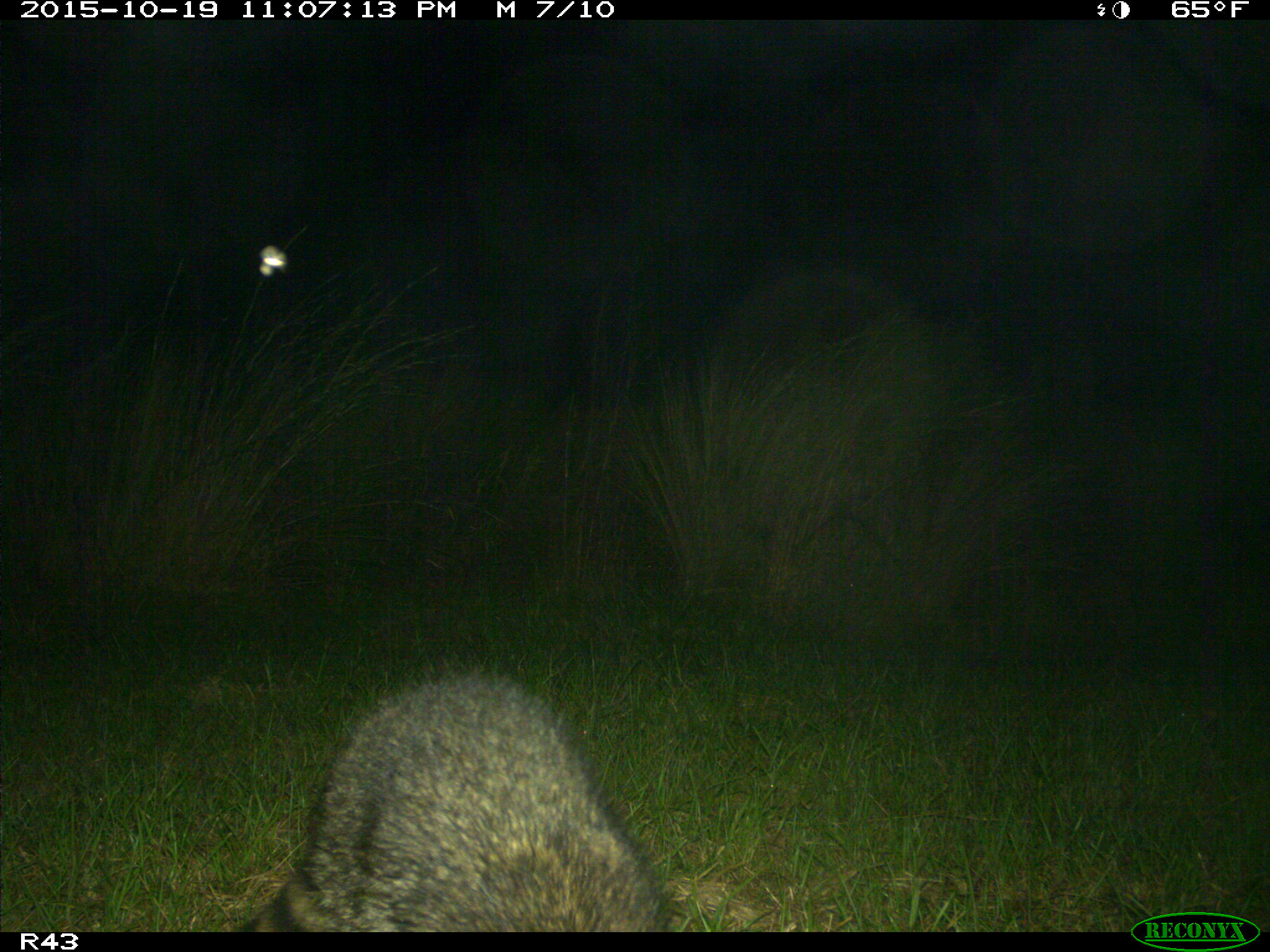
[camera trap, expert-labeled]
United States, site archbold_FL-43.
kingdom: Animalia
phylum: Chordata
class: Mammalia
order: Carnivora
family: Procyonidae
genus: Procyon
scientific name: Procyon lotor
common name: common raccoon